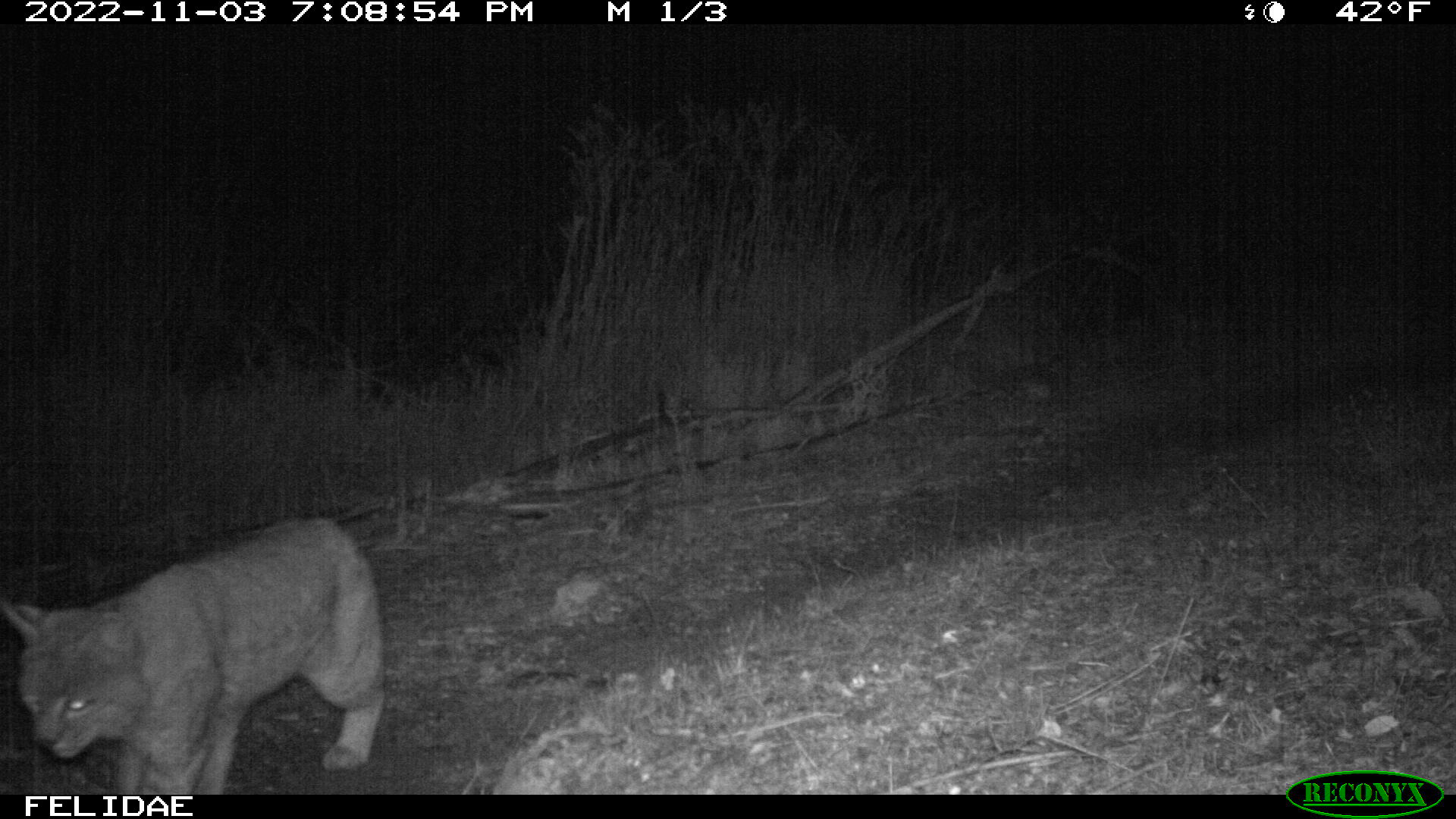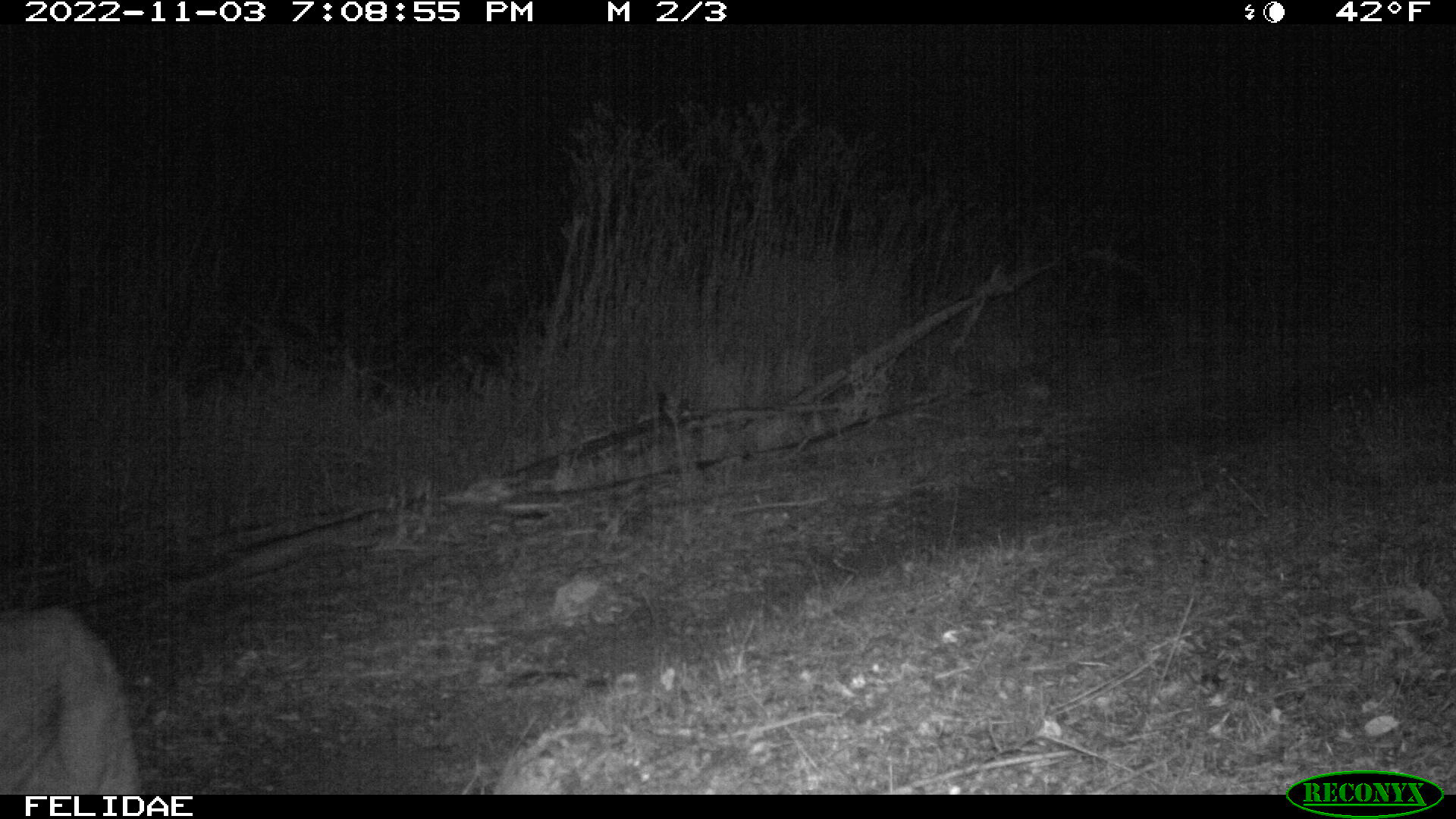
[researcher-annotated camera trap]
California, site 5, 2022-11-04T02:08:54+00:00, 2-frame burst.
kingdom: Animalia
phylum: Chordata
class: Mammalia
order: Carnivora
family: Felidae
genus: Lynx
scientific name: Lynx rufus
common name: bobcat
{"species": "bobcat (Lynx rufus)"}